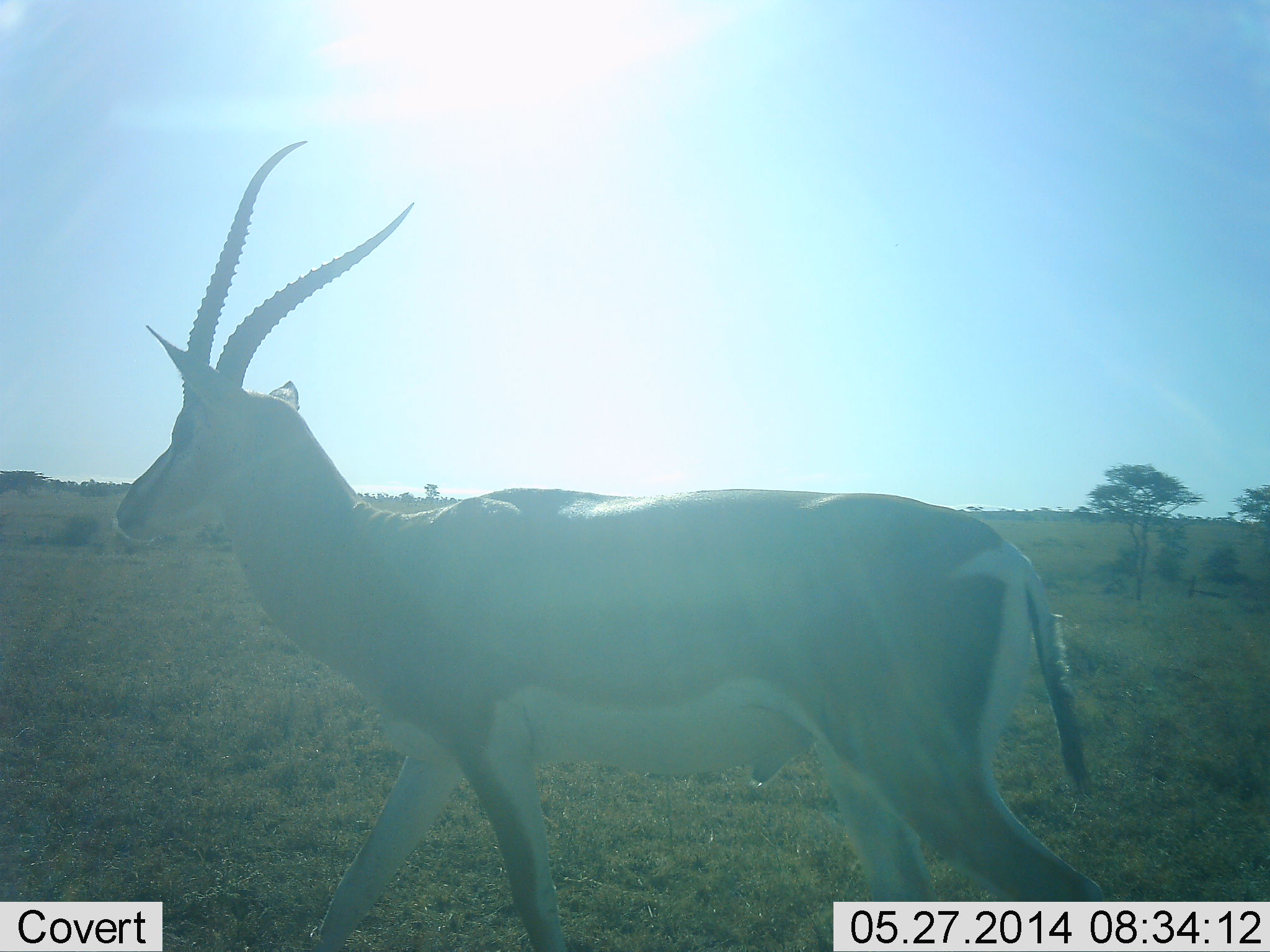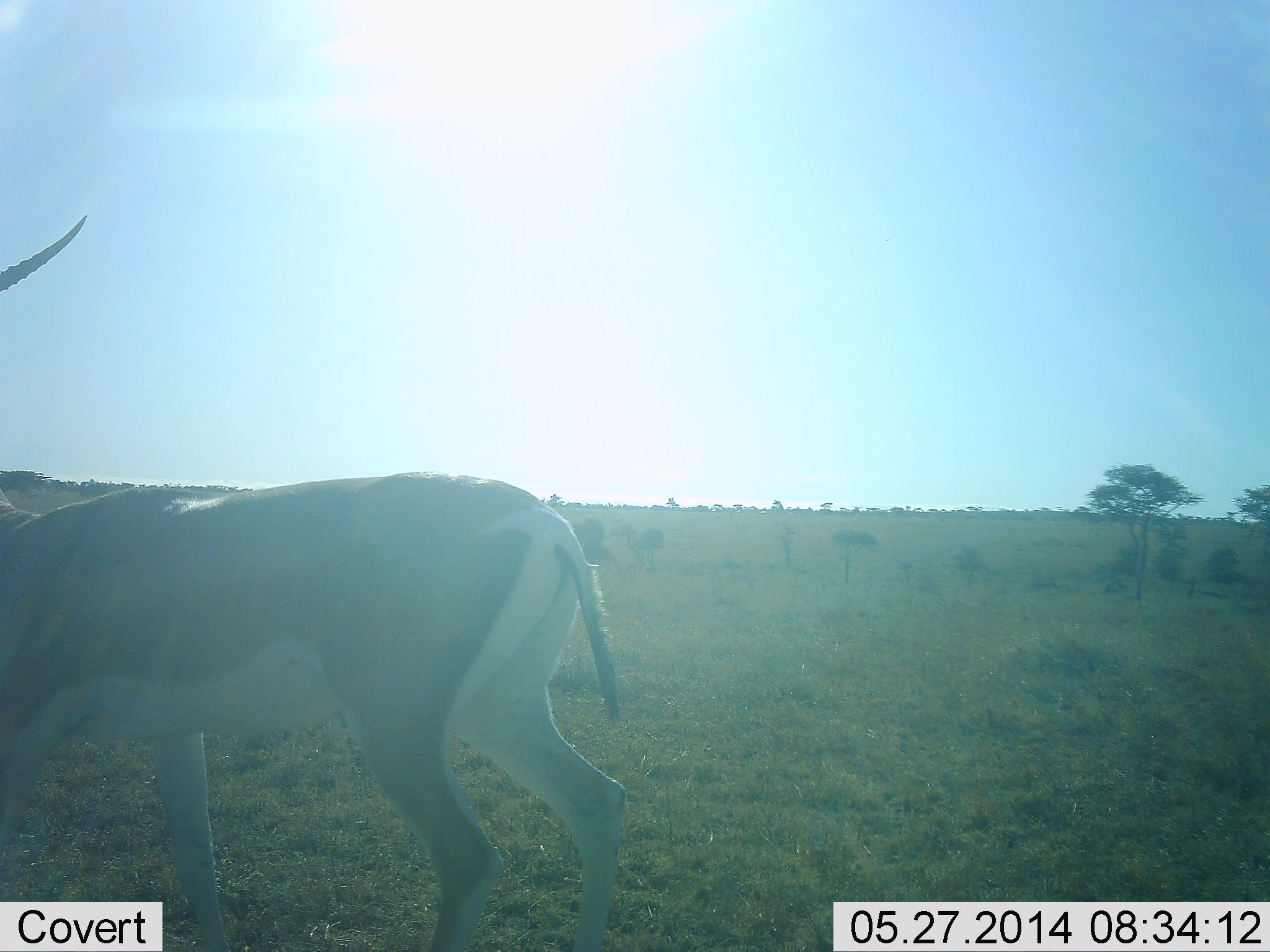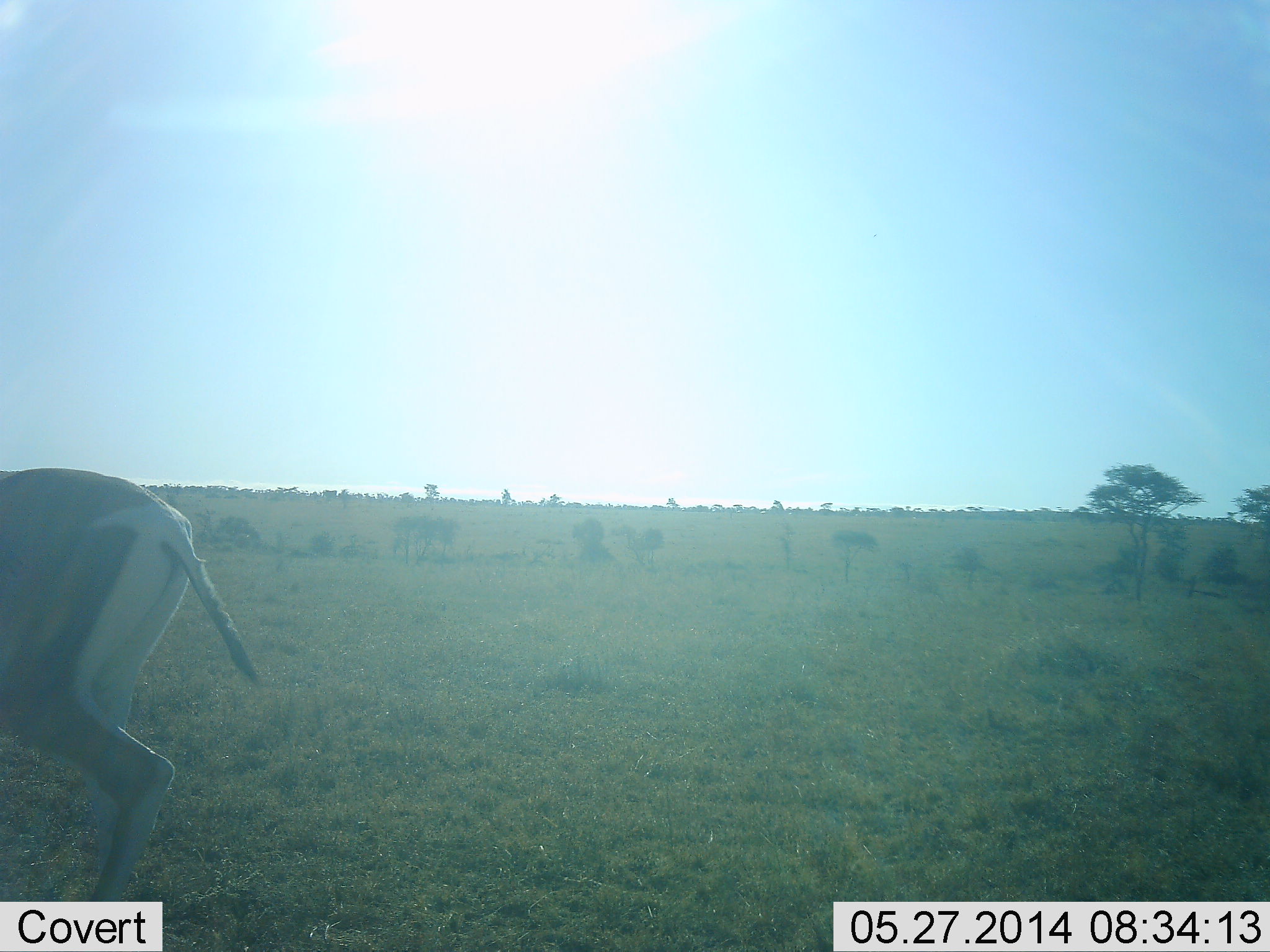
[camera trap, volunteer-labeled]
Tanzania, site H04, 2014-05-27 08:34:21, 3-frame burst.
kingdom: Animalia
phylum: Chordata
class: Mammalia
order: Artiodactyla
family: Bovidae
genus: Nanger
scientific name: Nanger granti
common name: grant's gazelle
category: gazellegrants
Gazellegrants (grant's gazelle) (Nanger granti), count 1. Behavior (volunteer vote fractions): standing 0%, resting 0%, moving 100%, interacting 0%. Young present (vote fraction): 0%. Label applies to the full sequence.